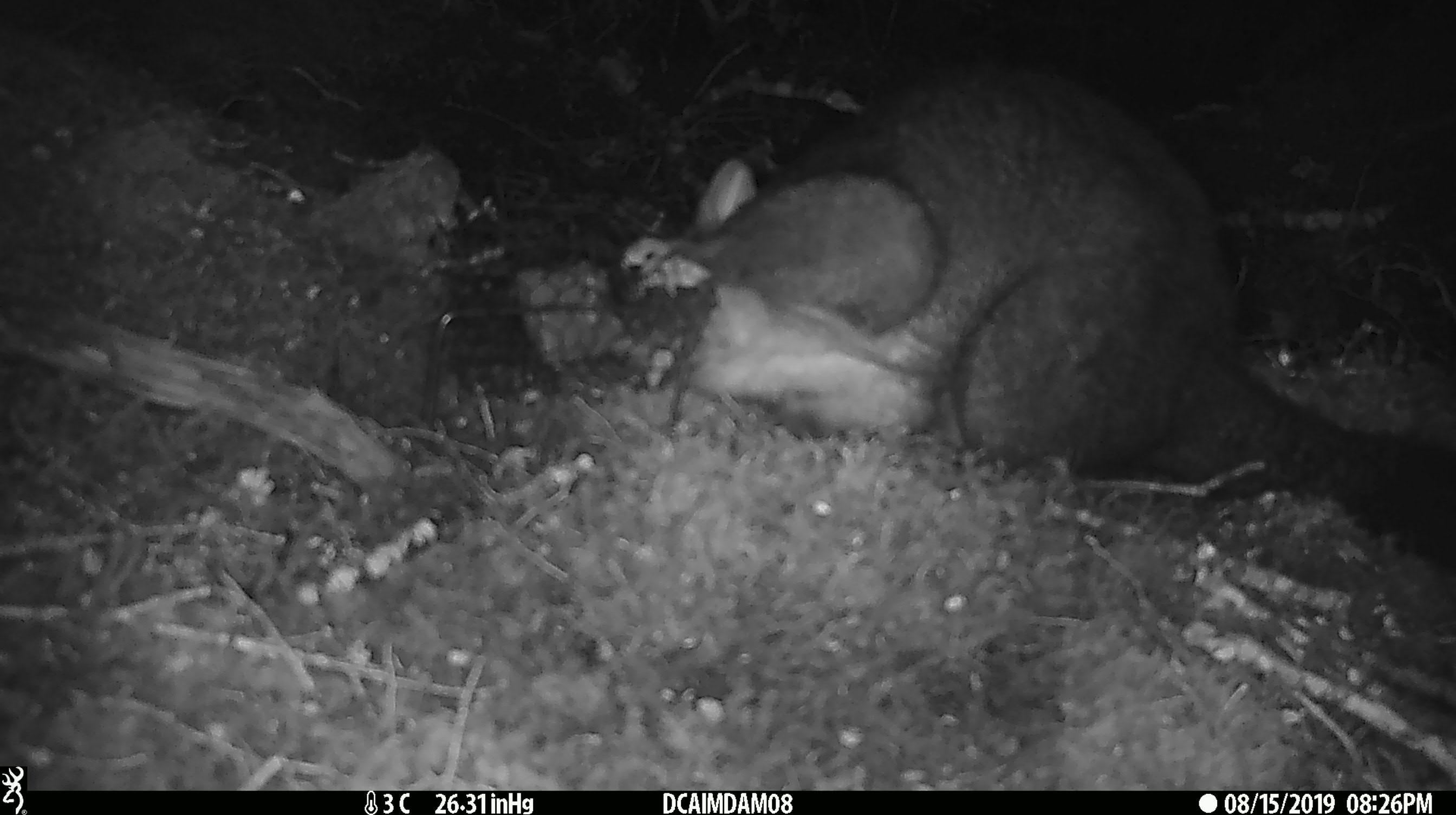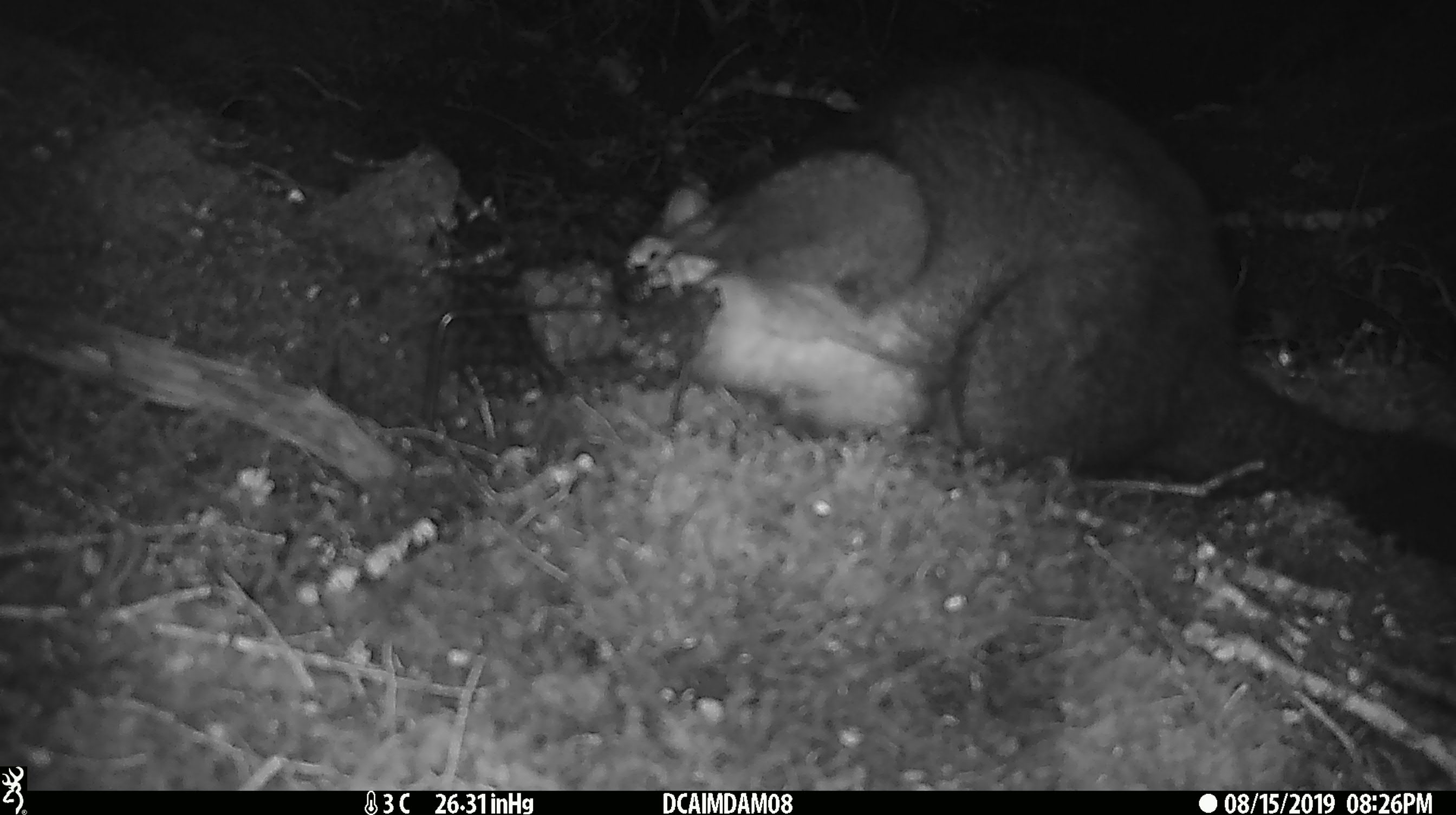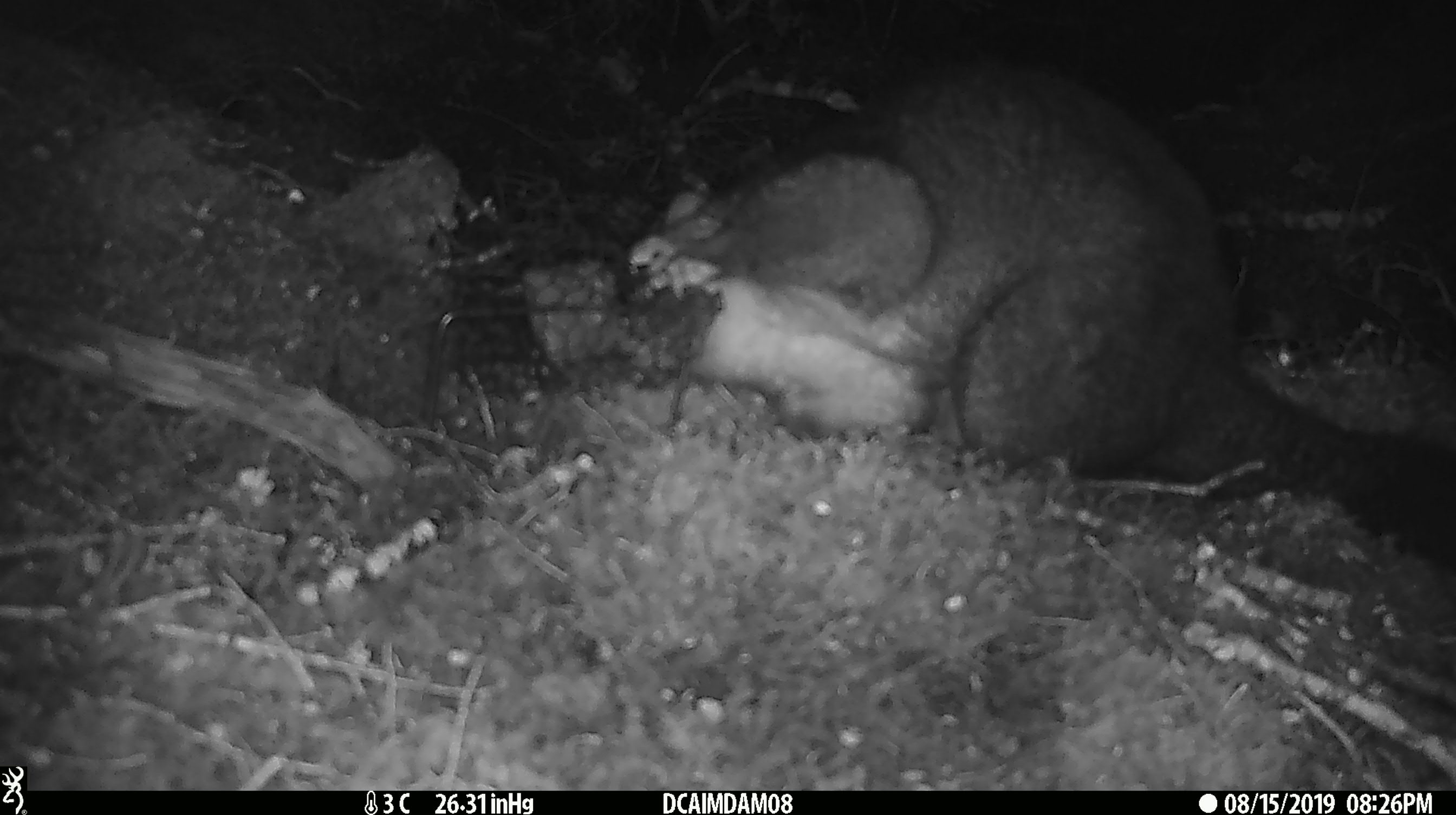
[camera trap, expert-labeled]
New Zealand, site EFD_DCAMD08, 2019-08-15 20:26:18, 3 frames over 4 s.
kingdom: Animalia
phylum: Chordata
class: Mammalia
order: Diprotodontia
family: Phalangeridae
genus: Trichosurus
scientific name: Trichosurus vulpecula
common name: common brushtail possum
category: possum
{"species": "possum (common brushtail possum) (Trichosurus vulpecula)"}